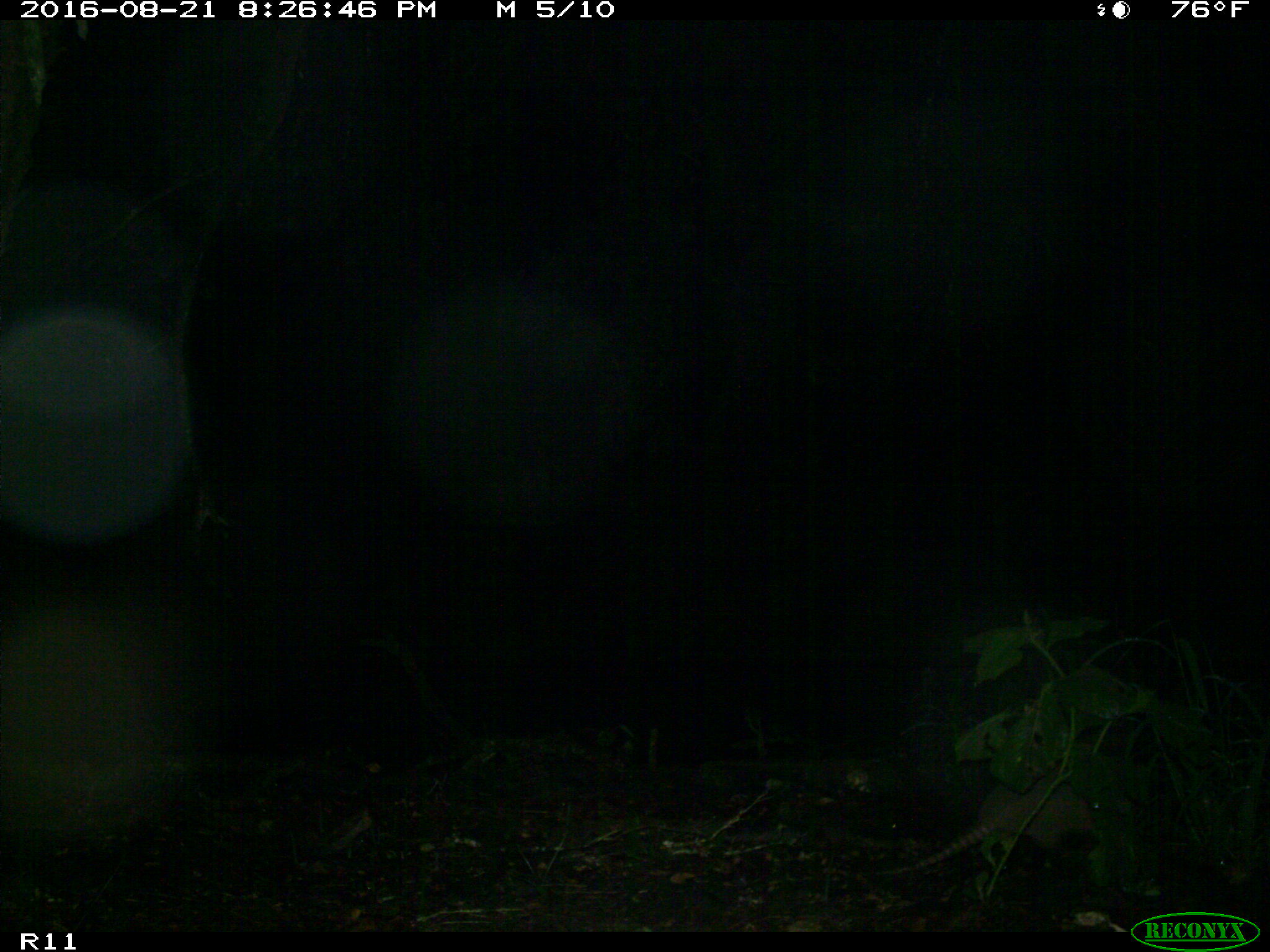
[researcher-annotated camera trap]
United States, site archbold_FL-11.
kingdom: Animalia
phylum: Chordata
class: Mammalia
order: Cingulata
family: Dasypodidae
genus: Dasypus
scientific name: Dasypus novemcinctus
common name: nine-banded armadillo